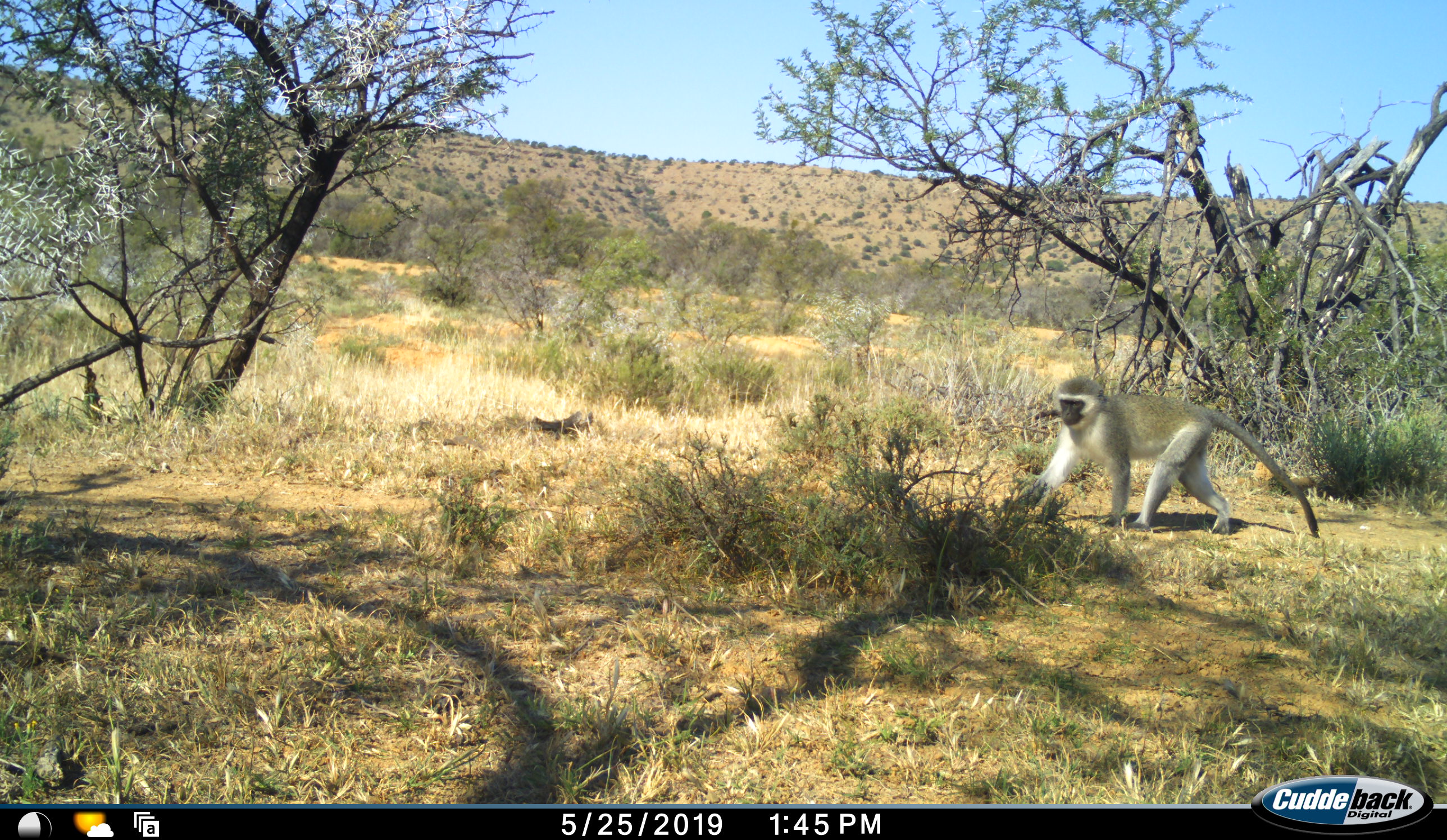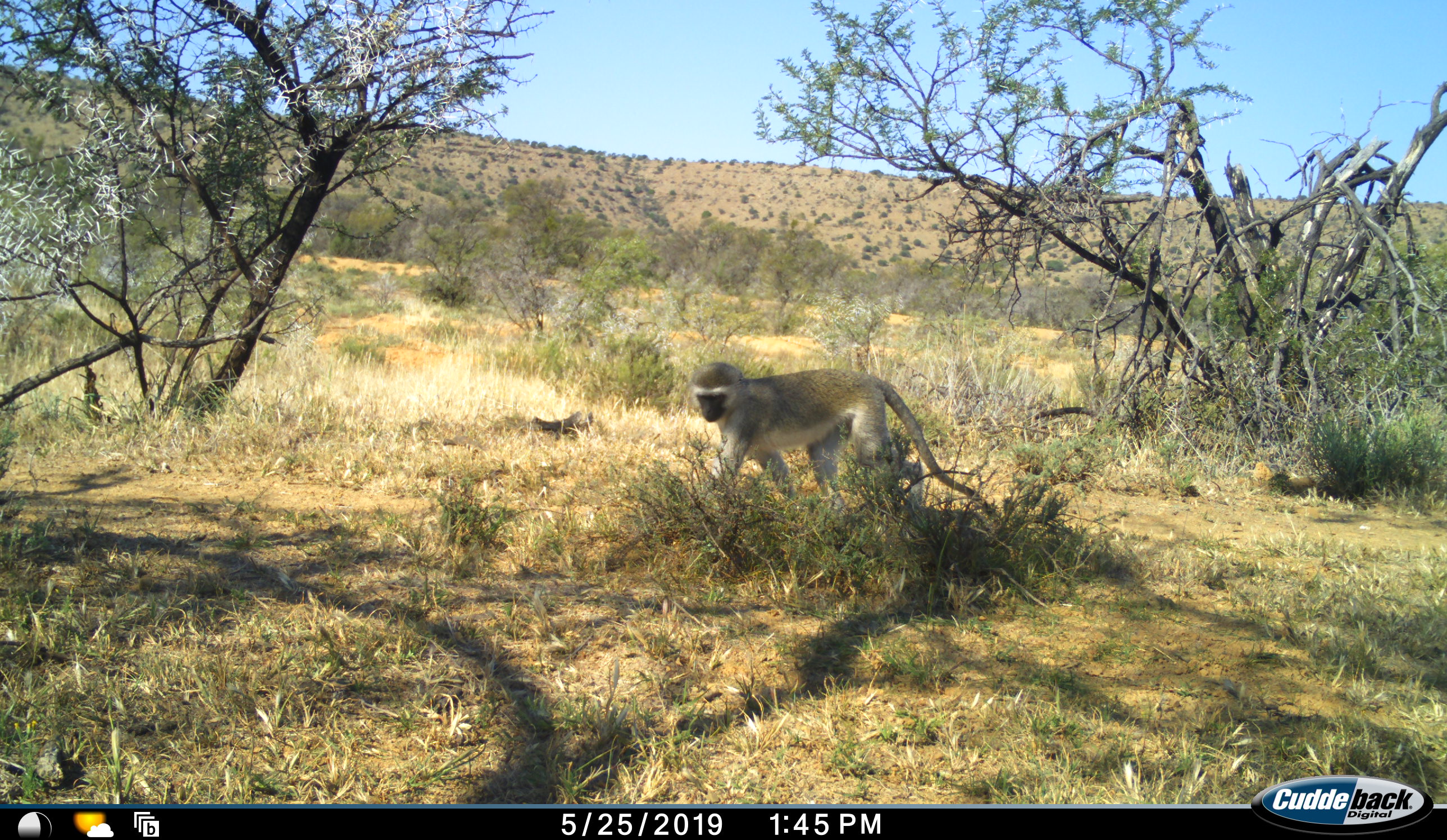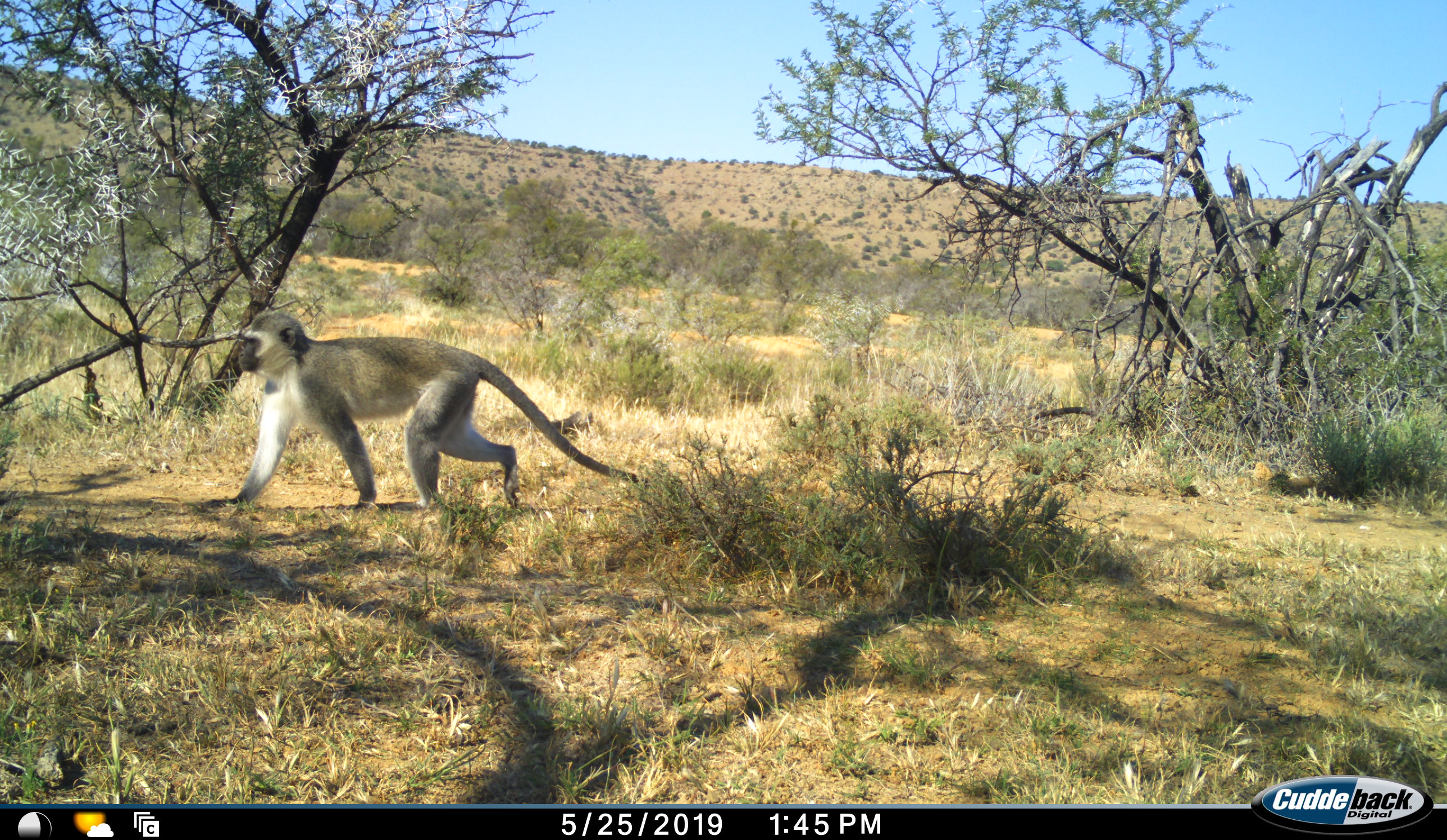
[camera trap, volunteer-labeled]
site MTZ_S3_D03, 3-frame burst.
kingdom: Animalia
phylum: Chordata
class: Mammalia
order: Primates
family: Cercopithecidae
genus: Chlorocebus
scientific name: Chlorocebus pygerythrus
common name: vervet monkey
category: monkeyvervet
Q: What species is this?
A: Monkeyvervet (vervet monkey) (Chlorocebus pygerythrus).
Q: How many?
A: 1.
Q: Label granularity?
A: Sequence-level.